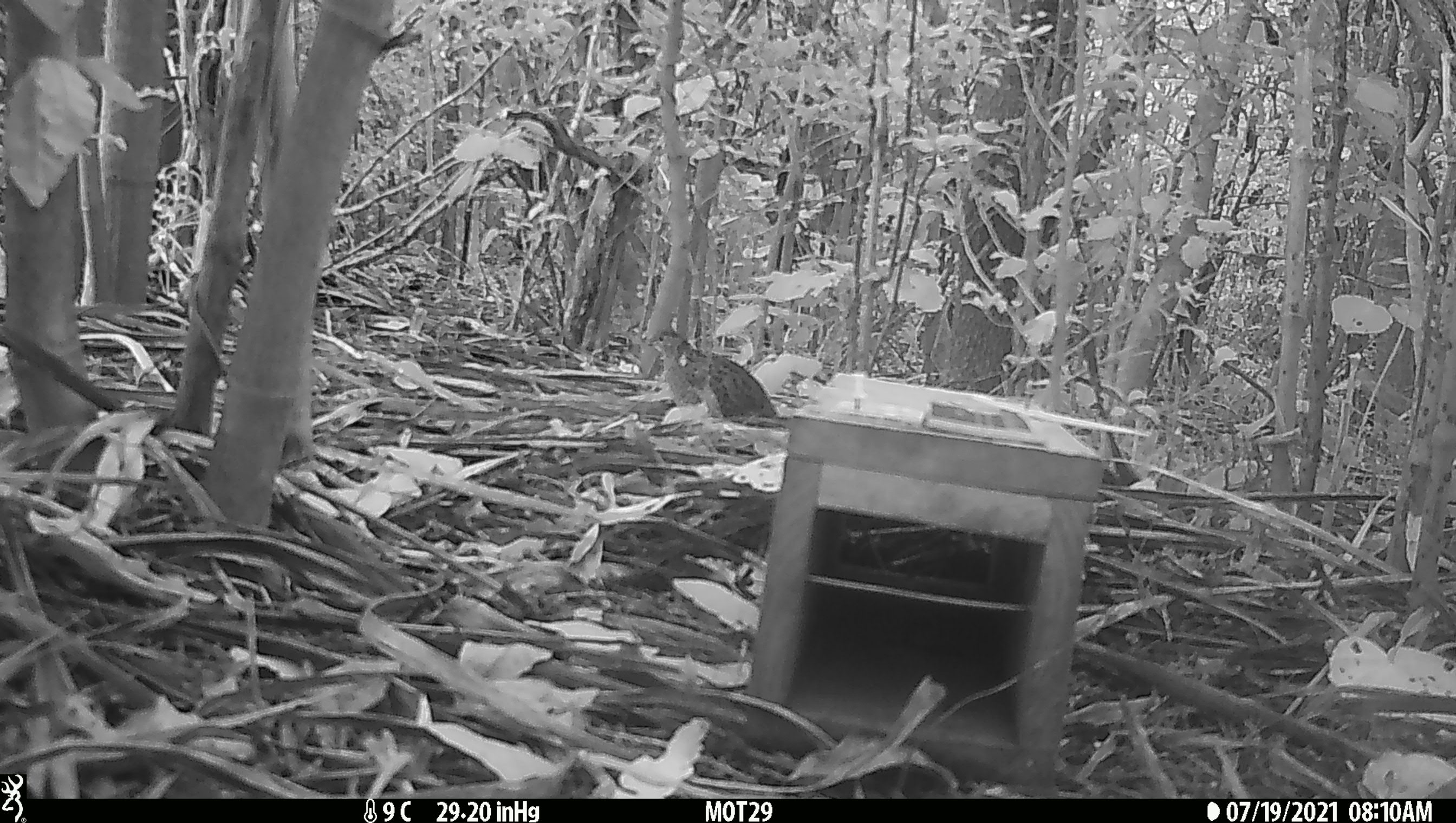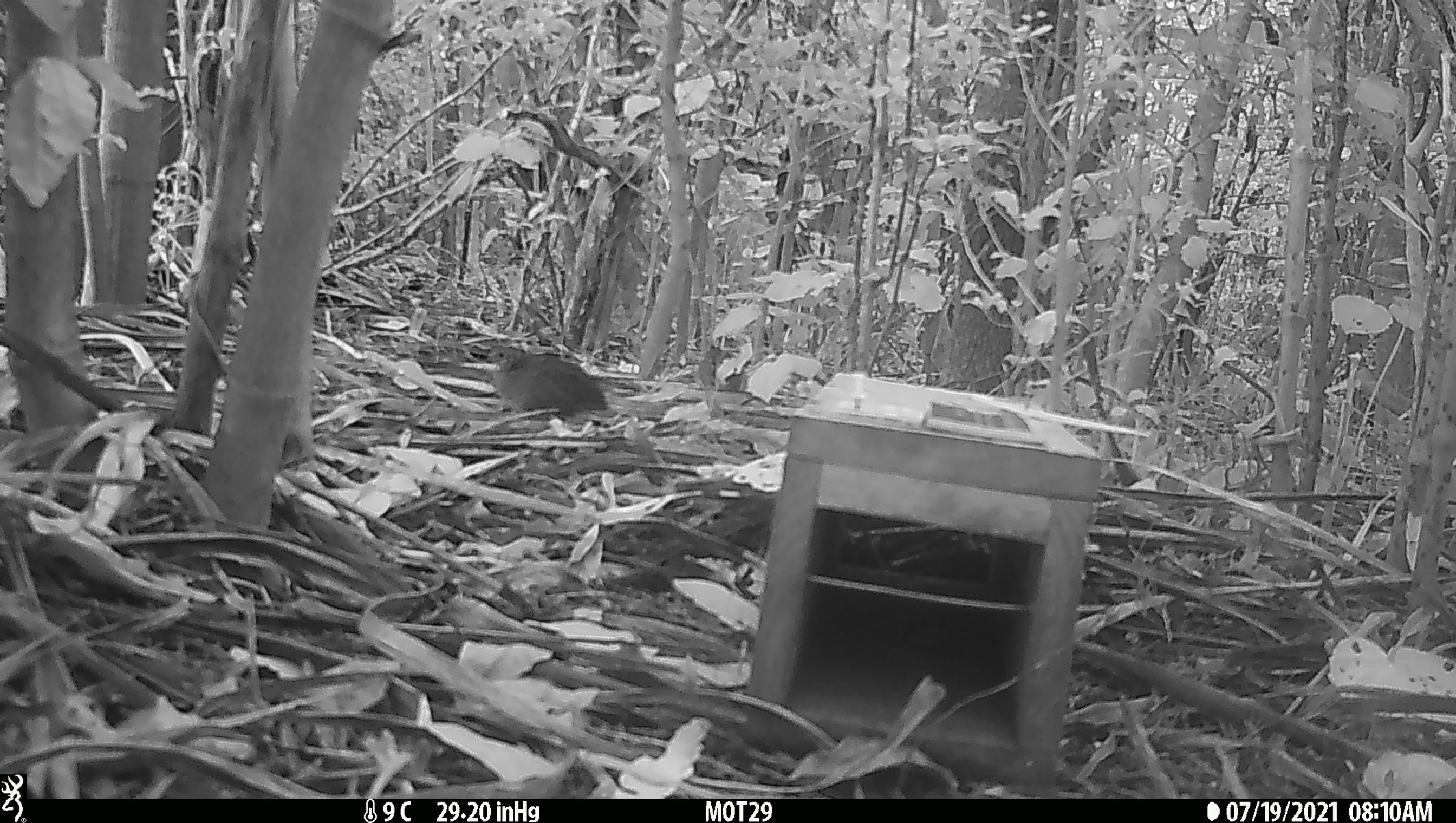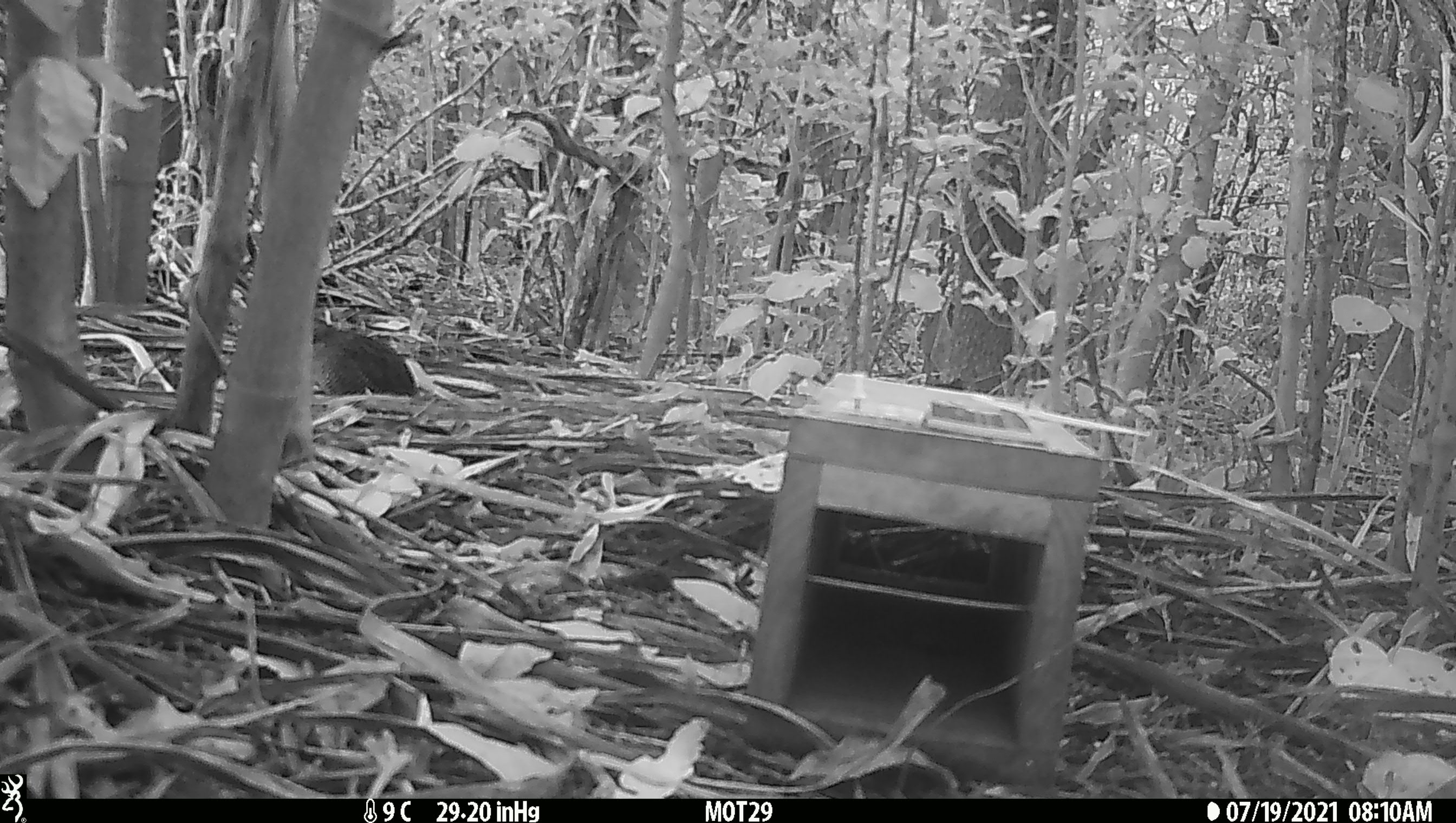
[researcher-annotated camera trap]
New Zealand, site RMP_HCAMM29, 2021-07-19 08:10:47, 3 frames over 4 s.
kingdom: Animalia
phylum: Chordata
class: Aves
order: Galliformes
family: Phasianidae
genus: Synoicus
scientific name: Synoicus ypsilophorus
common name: brown quail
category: quail brown